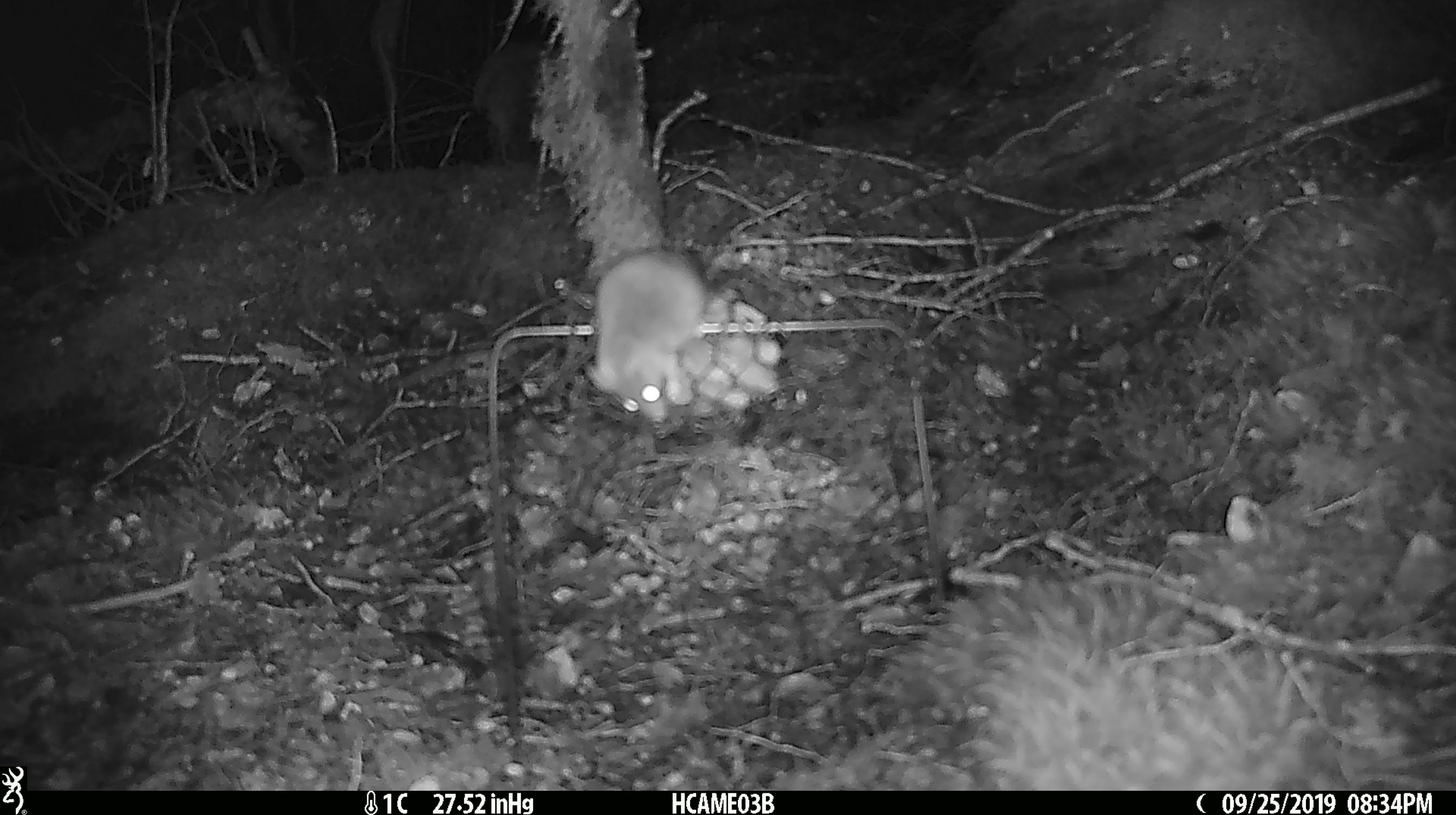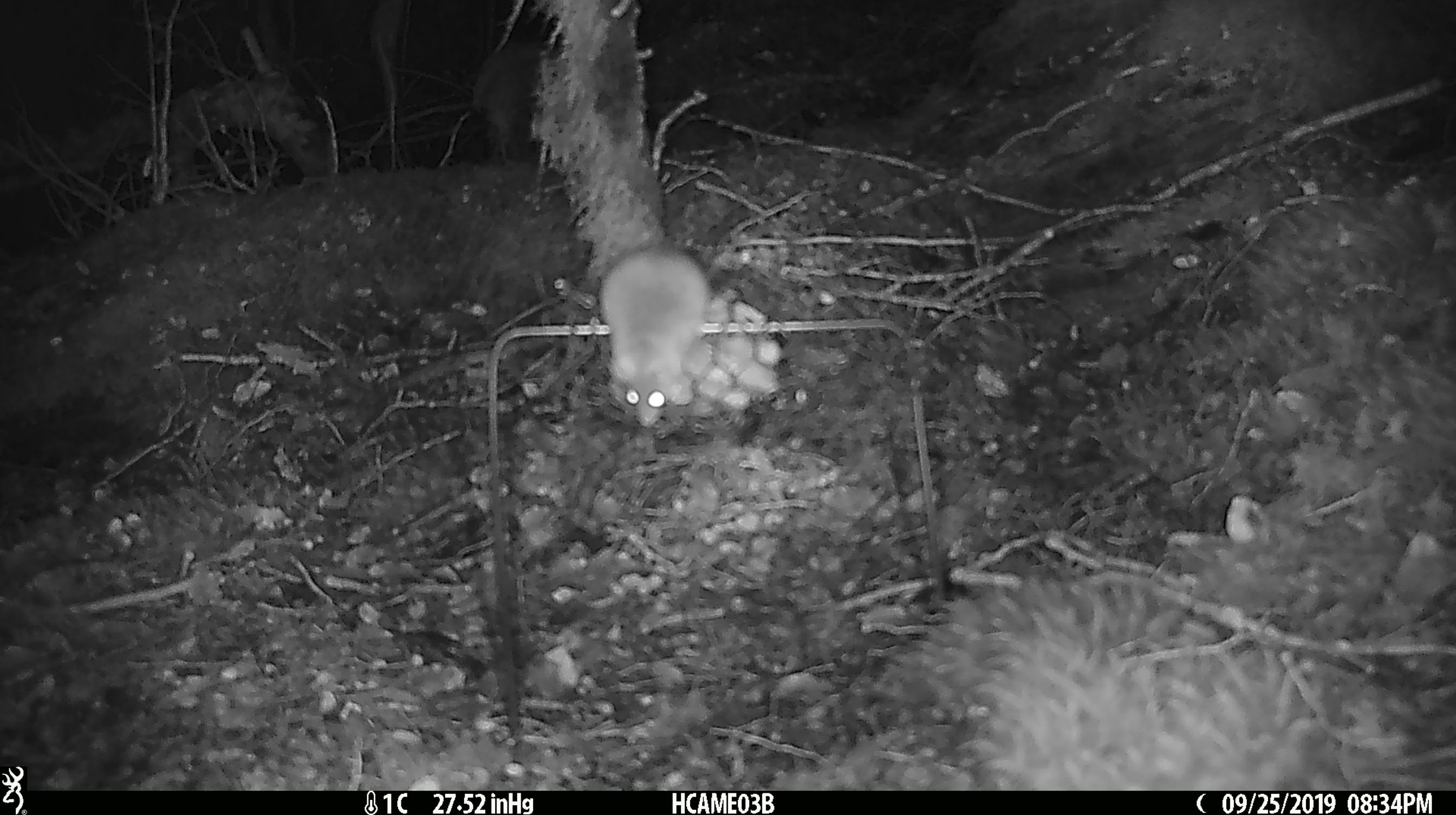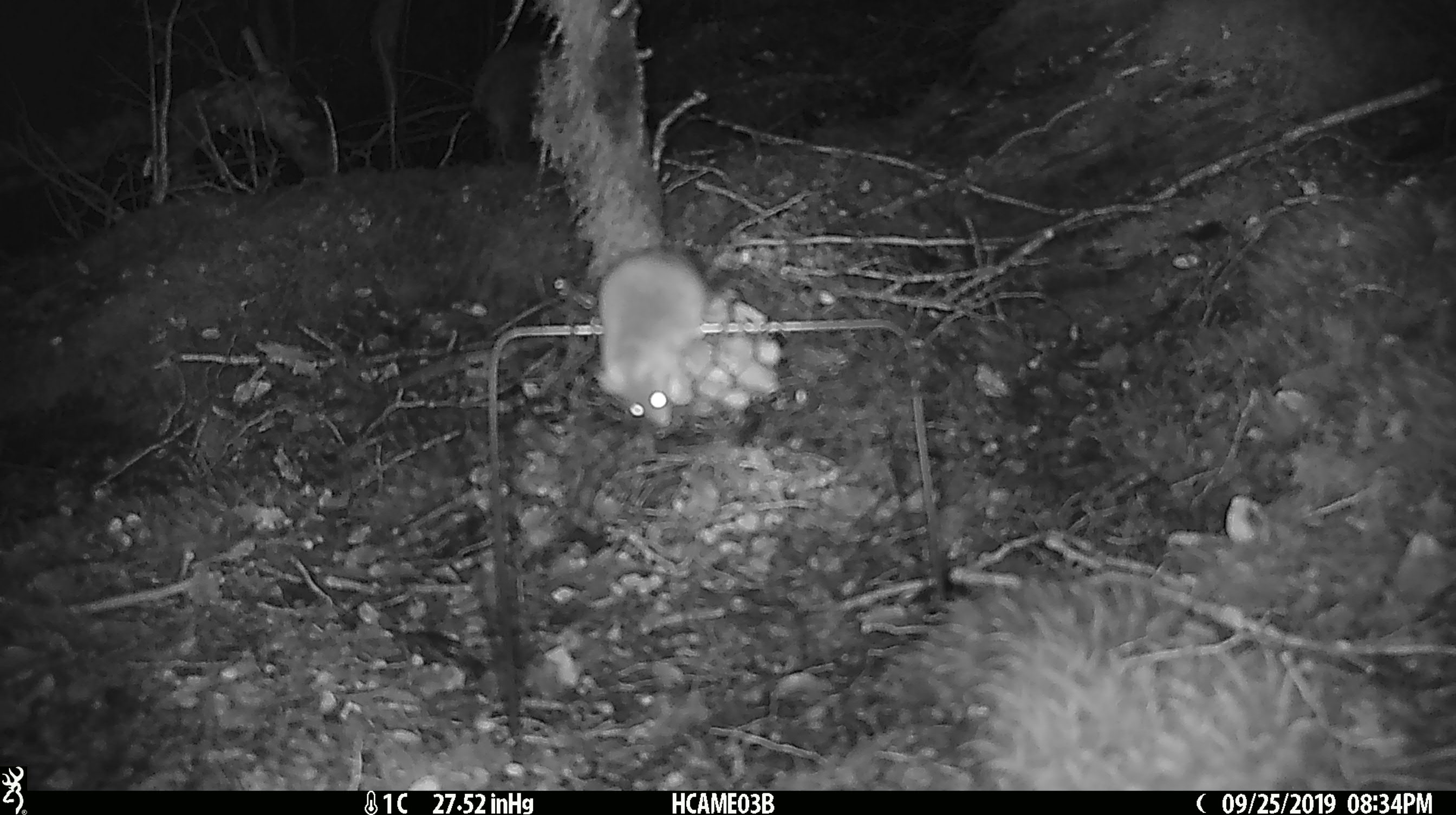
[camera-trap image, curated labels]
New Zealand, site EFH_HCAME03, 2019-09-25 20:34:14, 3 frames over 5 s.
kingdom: Animalia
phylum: Chordata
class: Mammalia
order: Rodentia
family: Muridae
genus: Mus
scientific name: Mus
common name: mouse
Mouse (Mus).